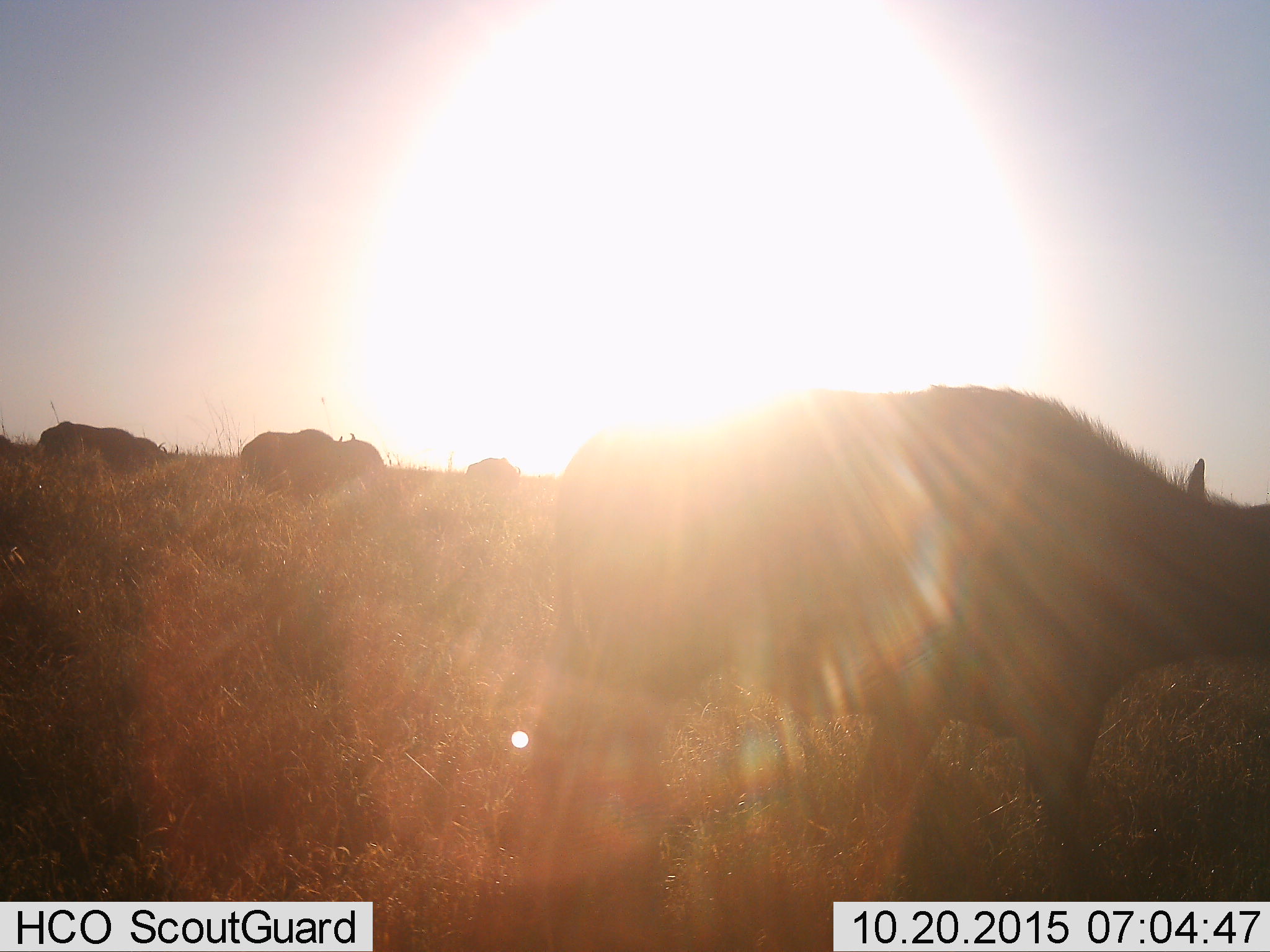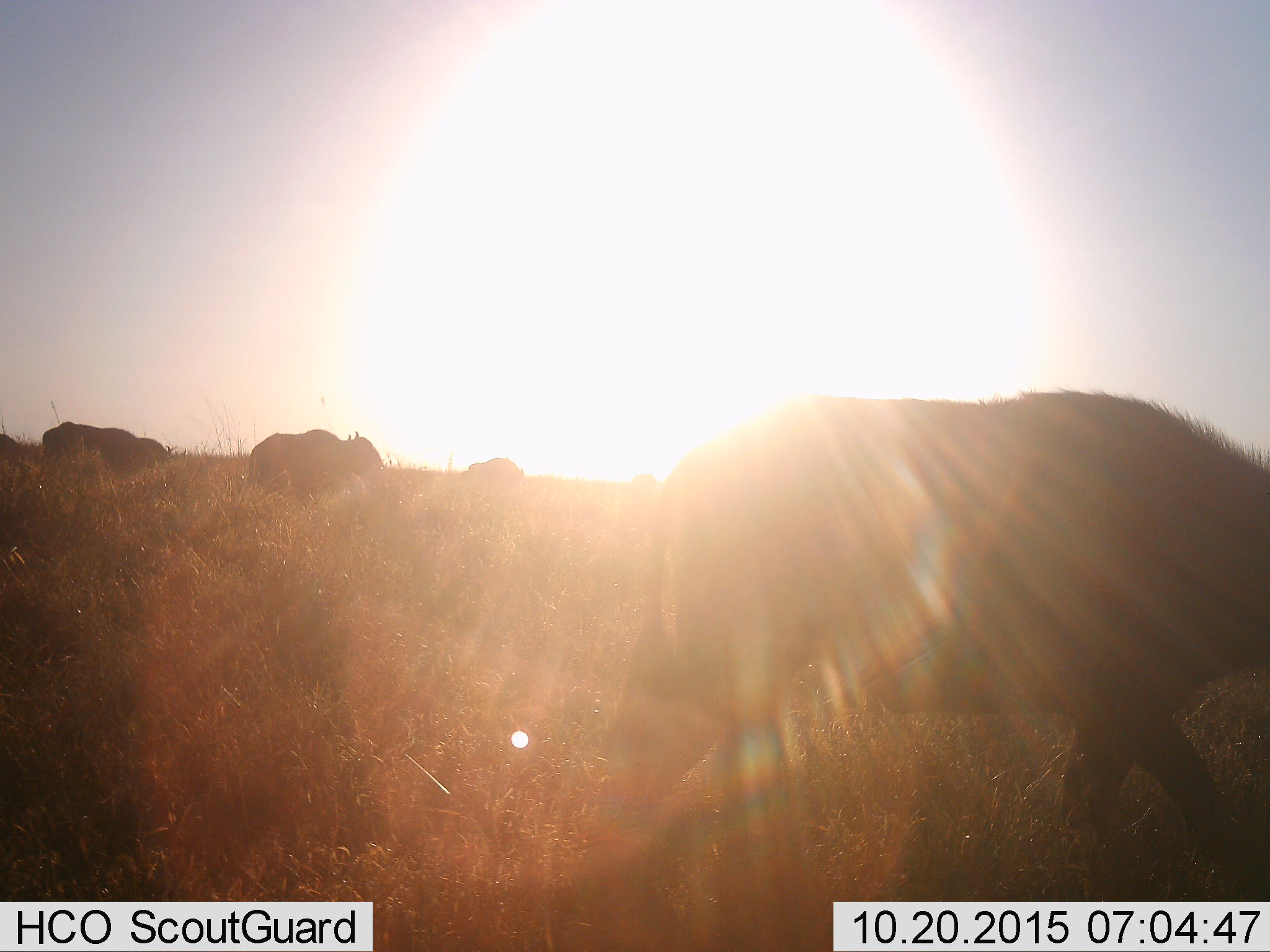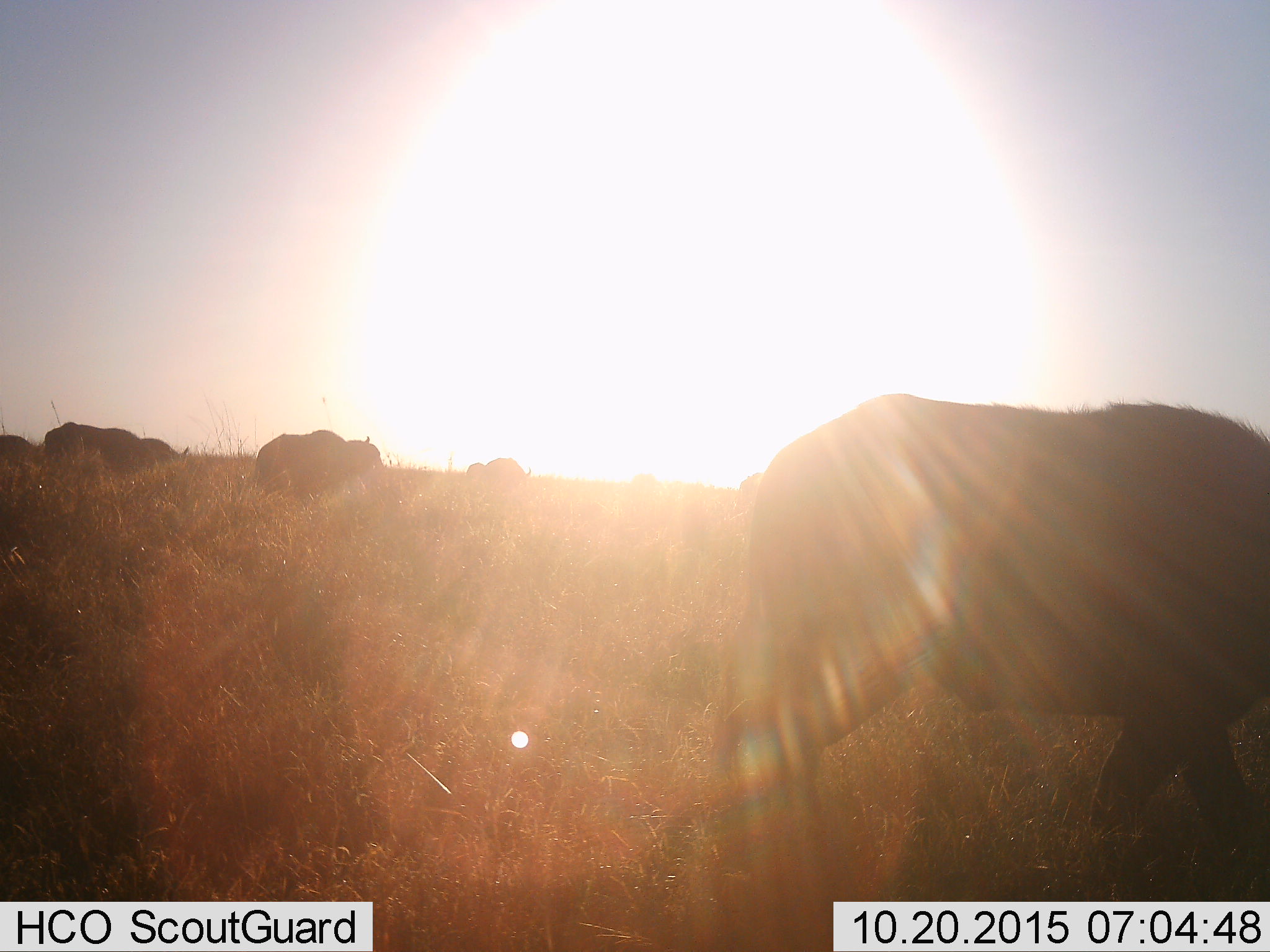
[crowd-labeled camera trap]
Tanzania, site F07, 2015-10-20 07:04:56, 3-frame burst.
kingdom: Animalia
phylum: Chordata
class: Mammalia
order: Artiodactyla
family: Bovidae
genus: Syncerus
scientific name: Syncerus caffer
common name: cape buffalo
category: buffalo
Buffalo (cape buffalo) (Syncerus caffer), count 6. Behavior (volunteer vote fractions): standing 40%, resting 0%, moving 90%, interacting 0%. Young present (vote fraction): 0%. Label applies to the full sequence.